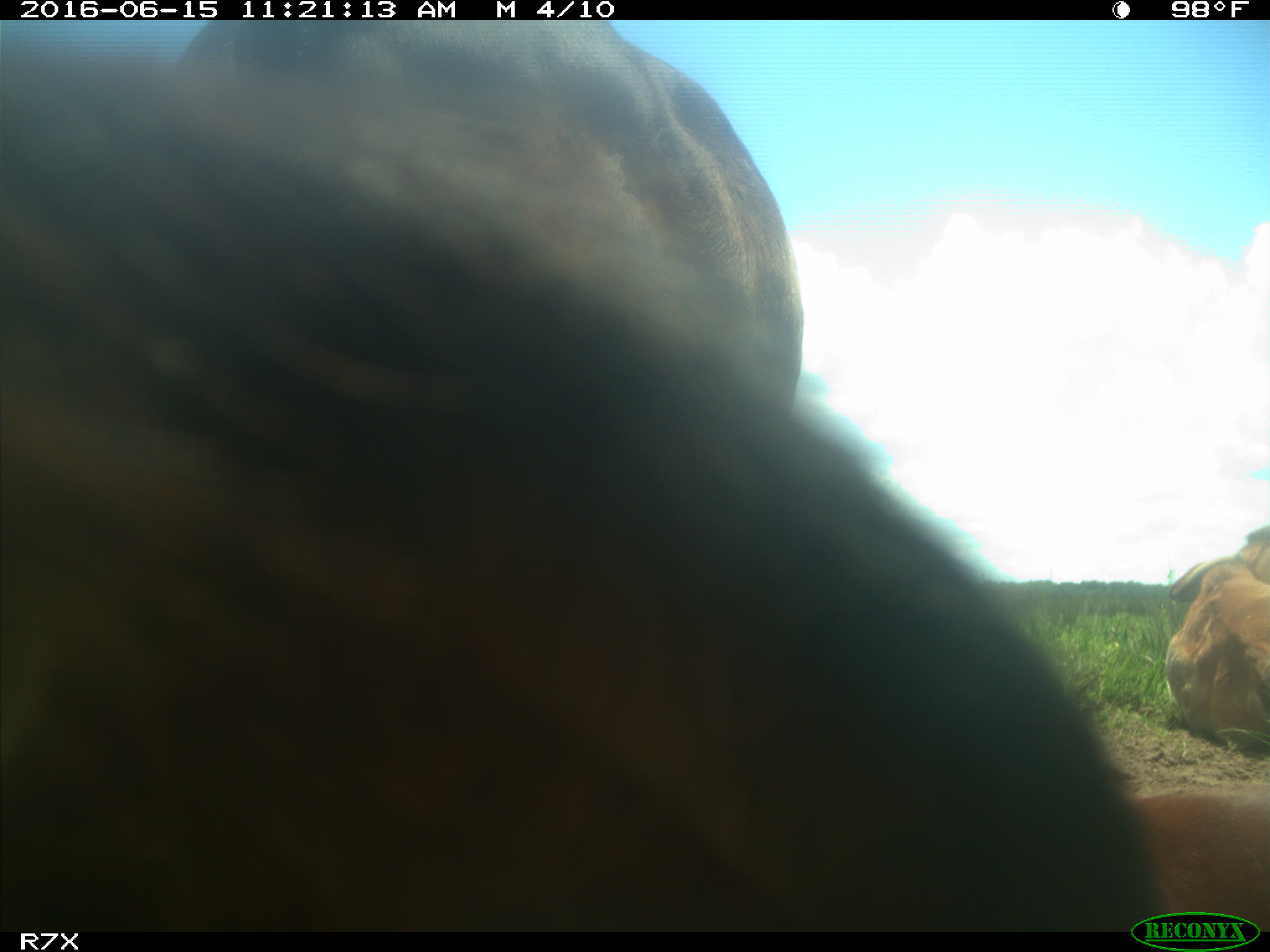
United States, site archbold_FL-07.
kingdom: Animalia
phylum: Chordata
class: Mammalia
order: Artiodactyla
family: Bovidae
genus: Bos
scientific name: Bos taurus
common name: domestic cow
Bos taurus (domestic cow).